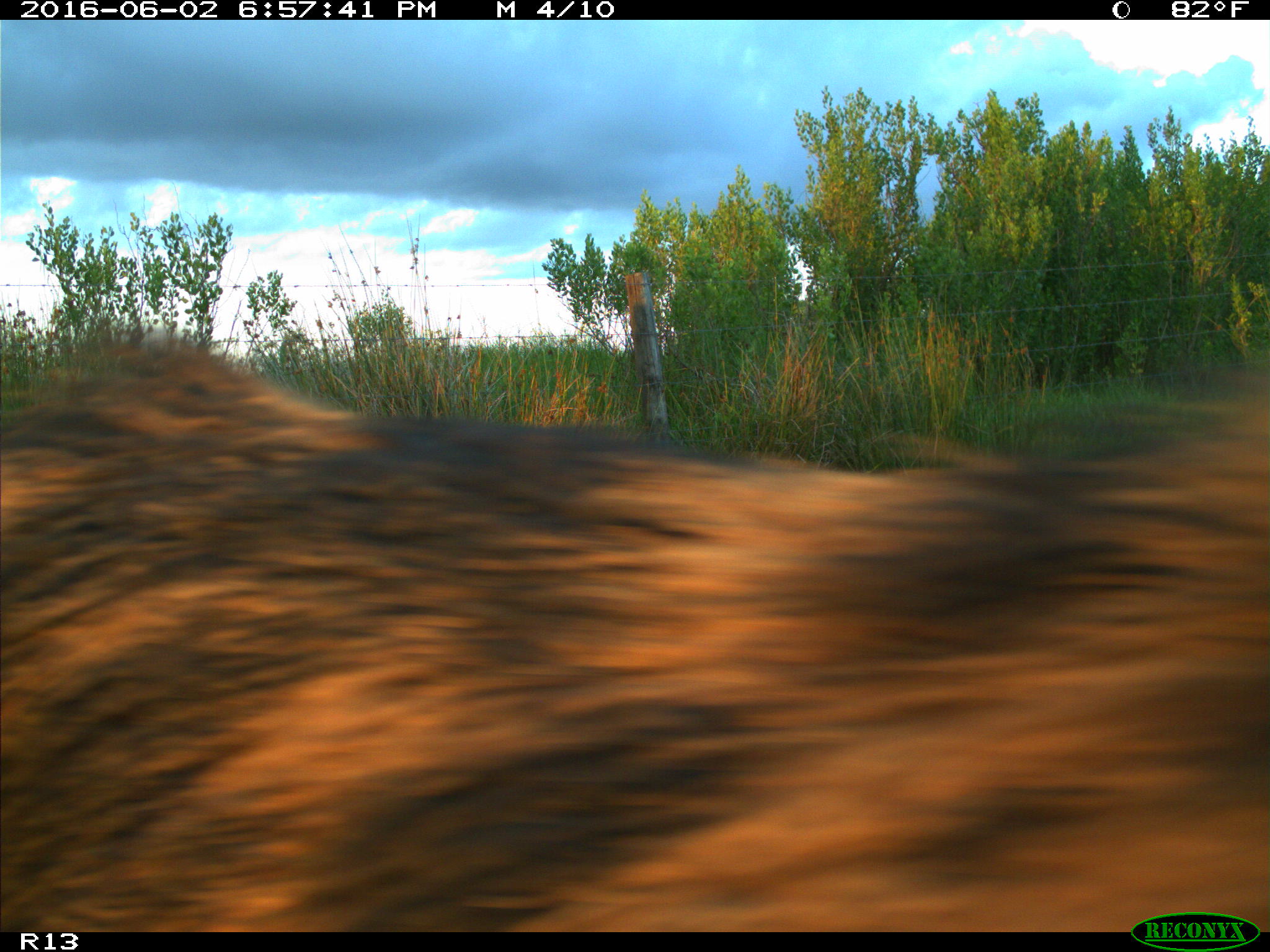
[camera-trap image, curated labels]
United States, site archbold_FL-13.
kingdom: Animalia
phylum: Chordata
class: Mammalia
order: Artiodactyla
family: Suidae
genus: Sus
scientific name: Sus scrofa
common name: wild boar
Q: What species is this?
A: Sus scrofa (wild boar).